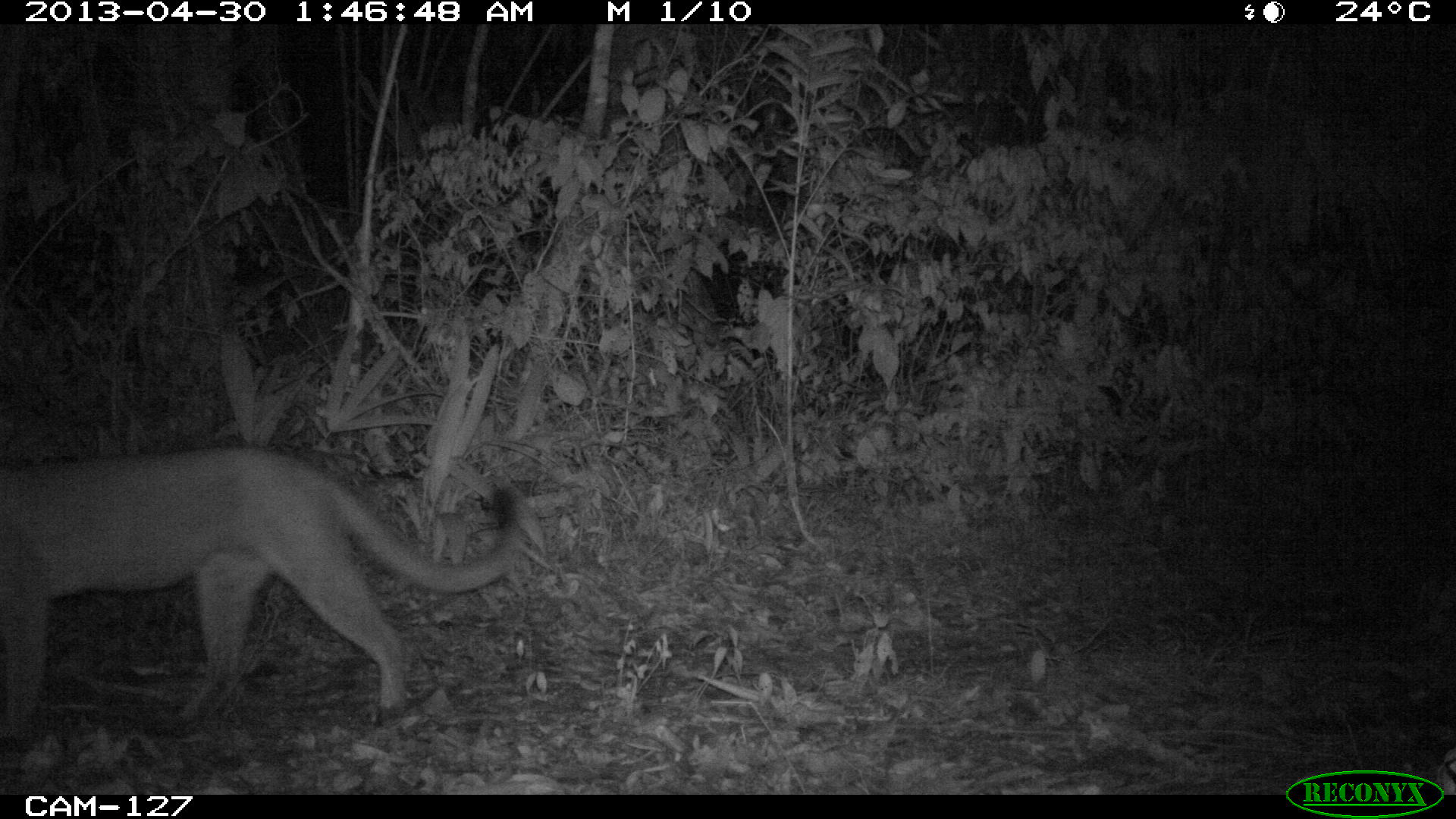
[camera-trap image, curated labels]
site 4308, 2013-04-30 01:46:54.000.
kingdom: Animalia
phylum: Chordata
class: Mammalia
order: Carnivora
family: Felidae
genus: Puma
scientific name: Puma concolor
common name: mountain lion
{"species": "Puma concolor (mountain lion)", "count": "1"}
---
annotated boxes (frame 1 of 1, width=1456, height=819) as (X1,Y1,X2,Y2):
puma concolor: (0,443,522,743)